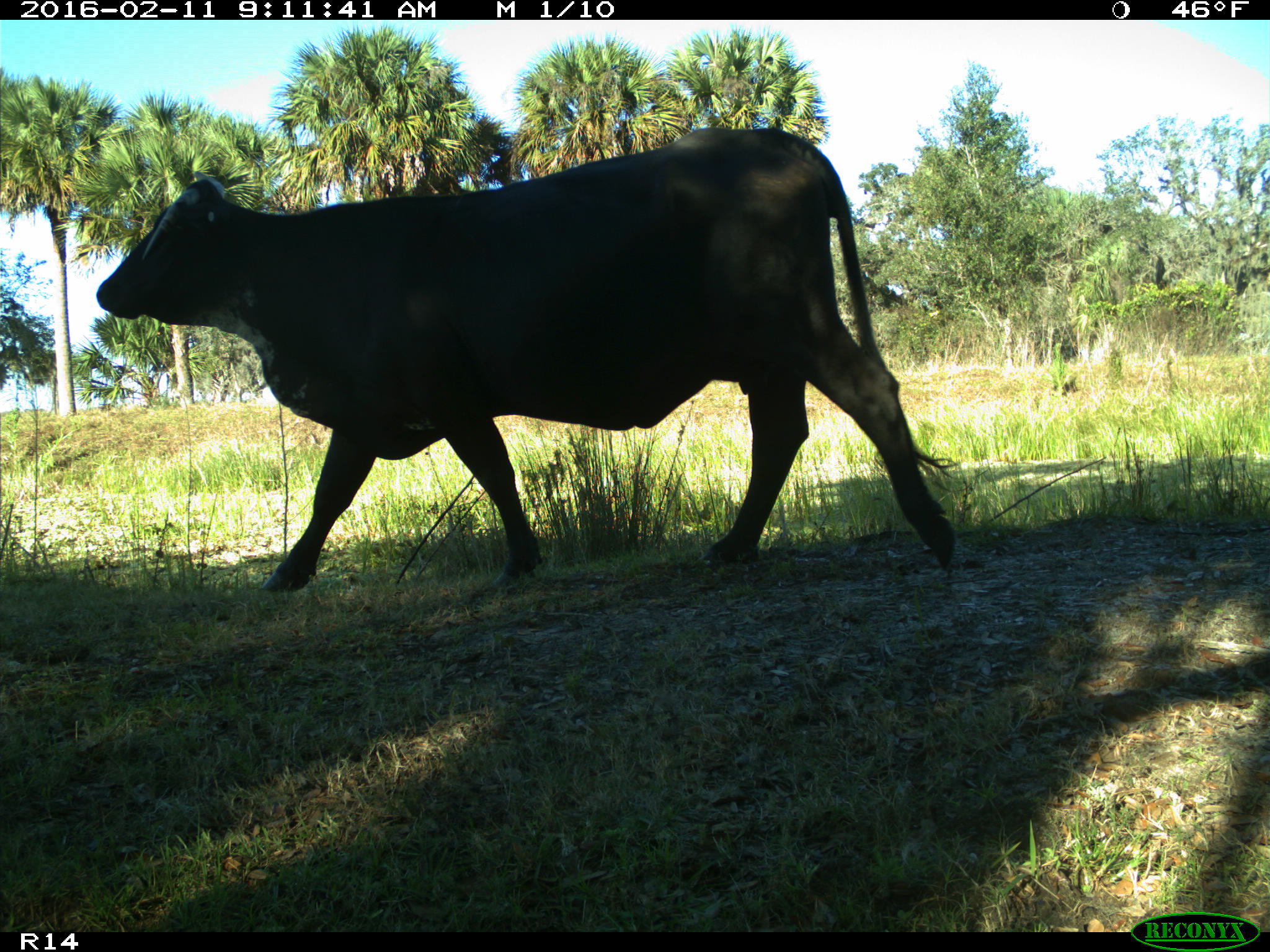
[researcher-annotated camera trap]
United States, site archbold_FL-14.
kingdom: Animalia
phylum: Chordata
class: Mammalia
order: Artiodactyla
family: Bovidae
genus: Bos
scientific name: Bos taurus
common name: domestic cow